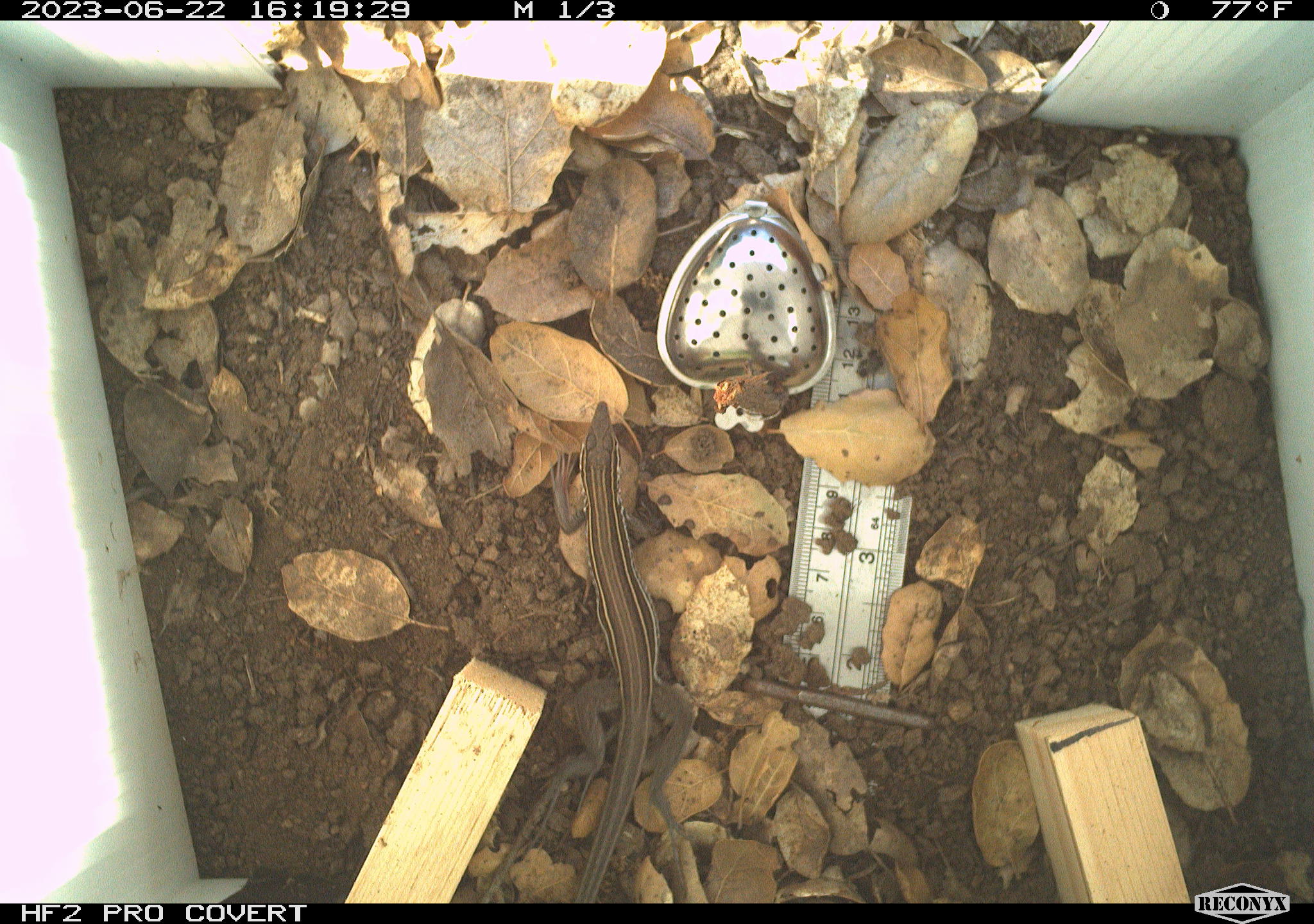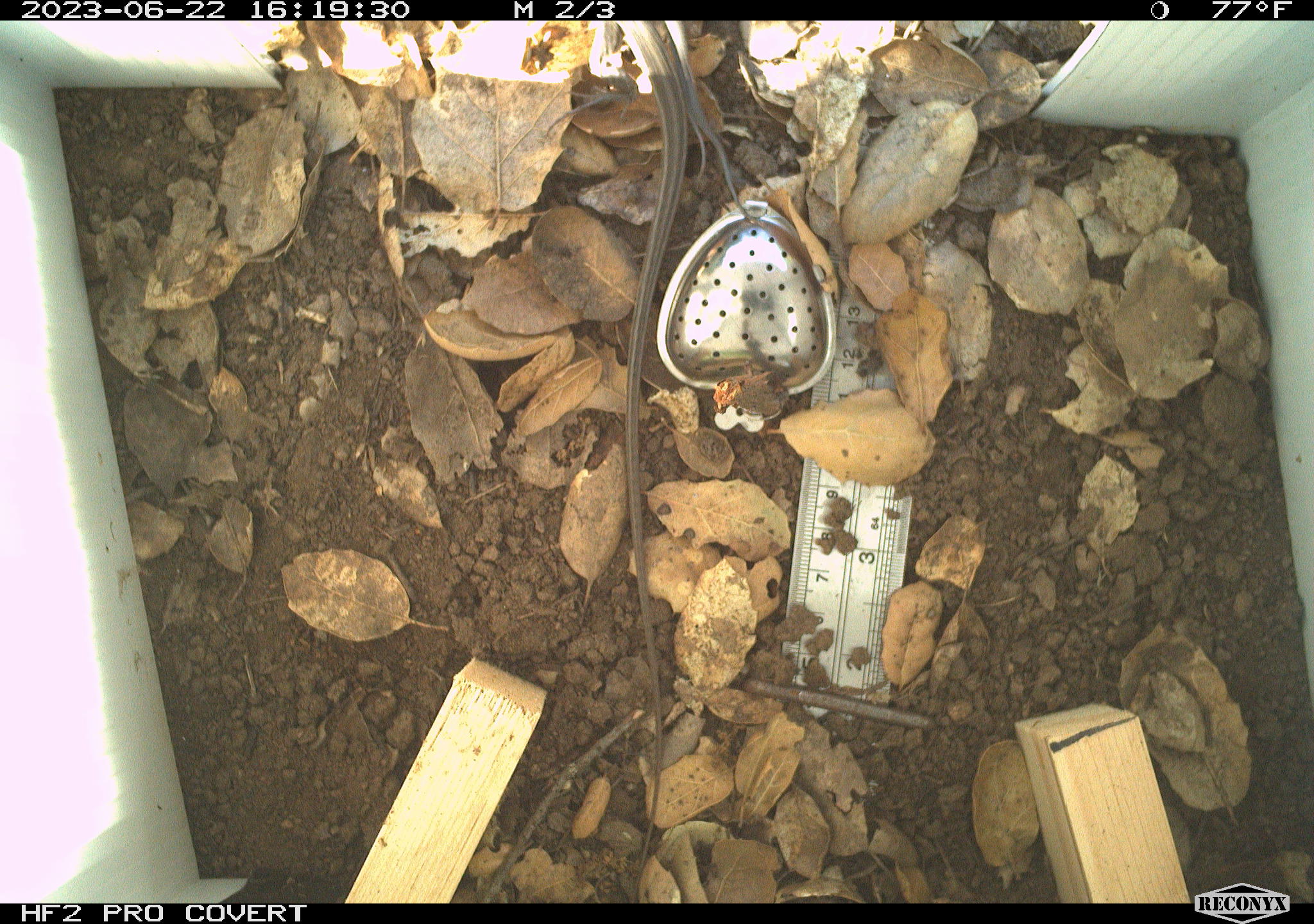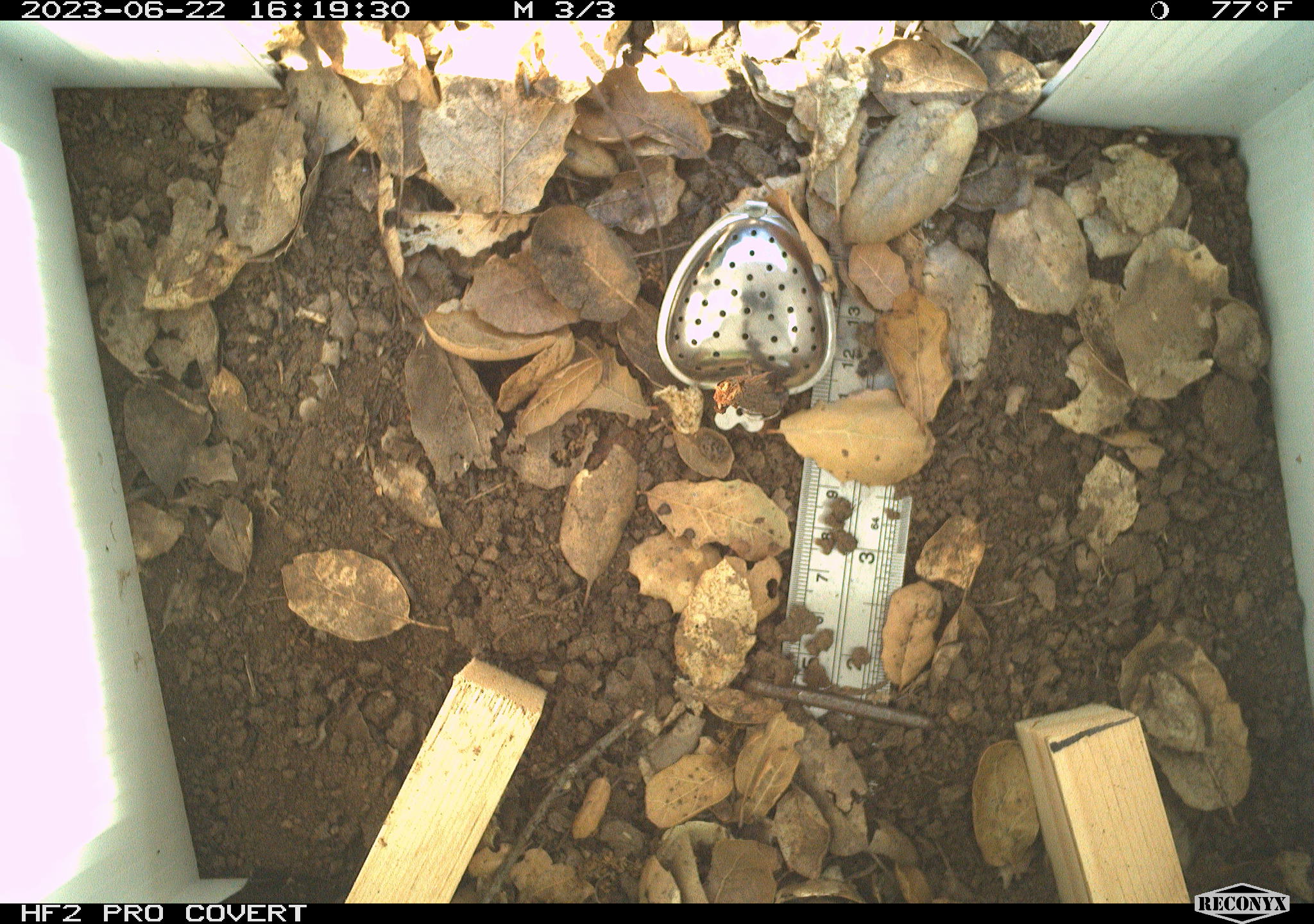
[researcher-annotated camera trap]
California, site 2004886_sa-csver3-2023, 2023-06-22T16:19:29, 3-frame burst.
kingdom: Animalia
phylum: Chordata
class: Reptilia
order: Squamata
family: Teiidae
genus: Aspidoscelis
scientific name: Aspidoscelis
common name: whiptail lizards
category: aspidoscelis species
Aspidoscelis species (whiptail lizards) (Aspidoscelis).